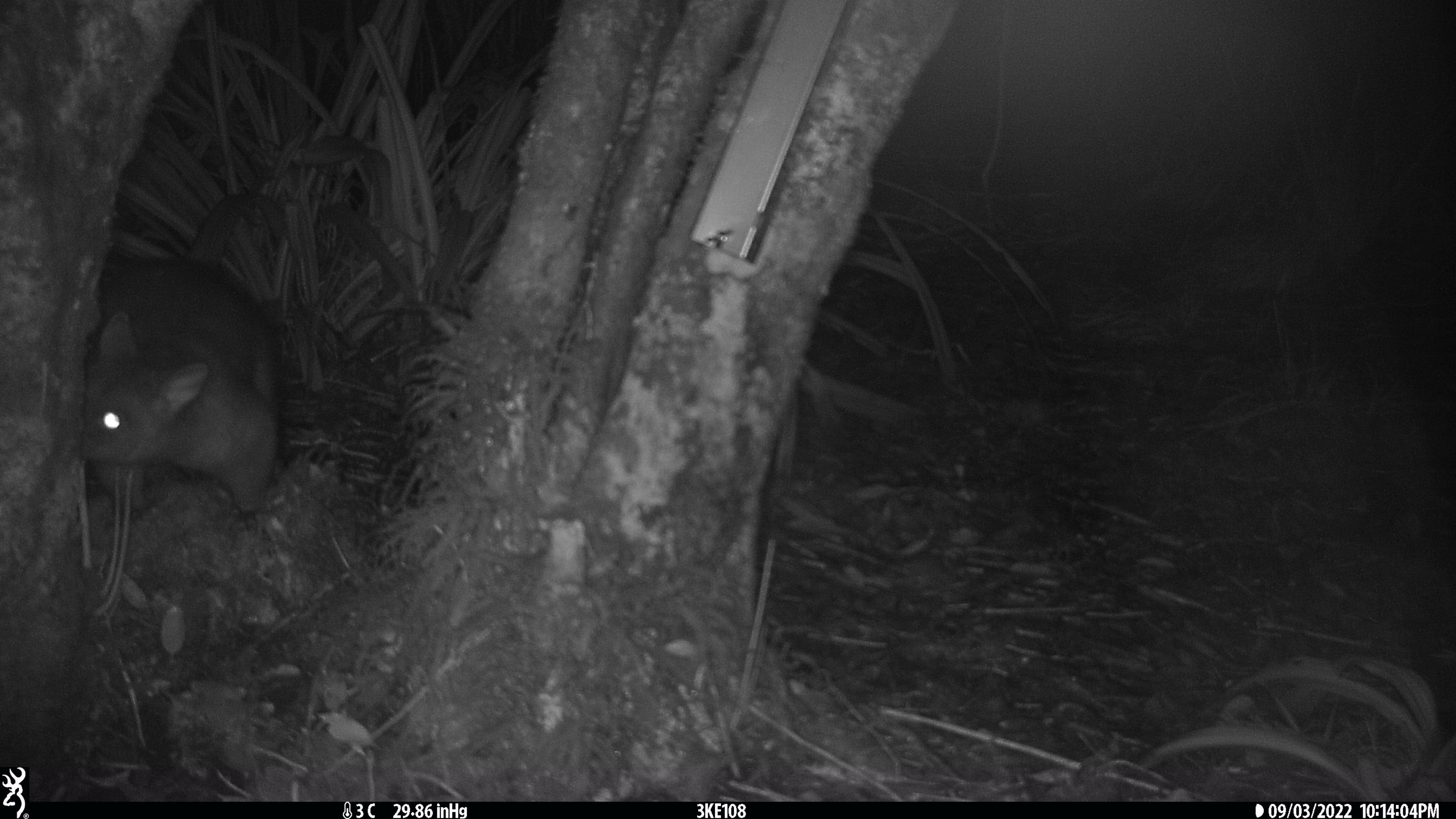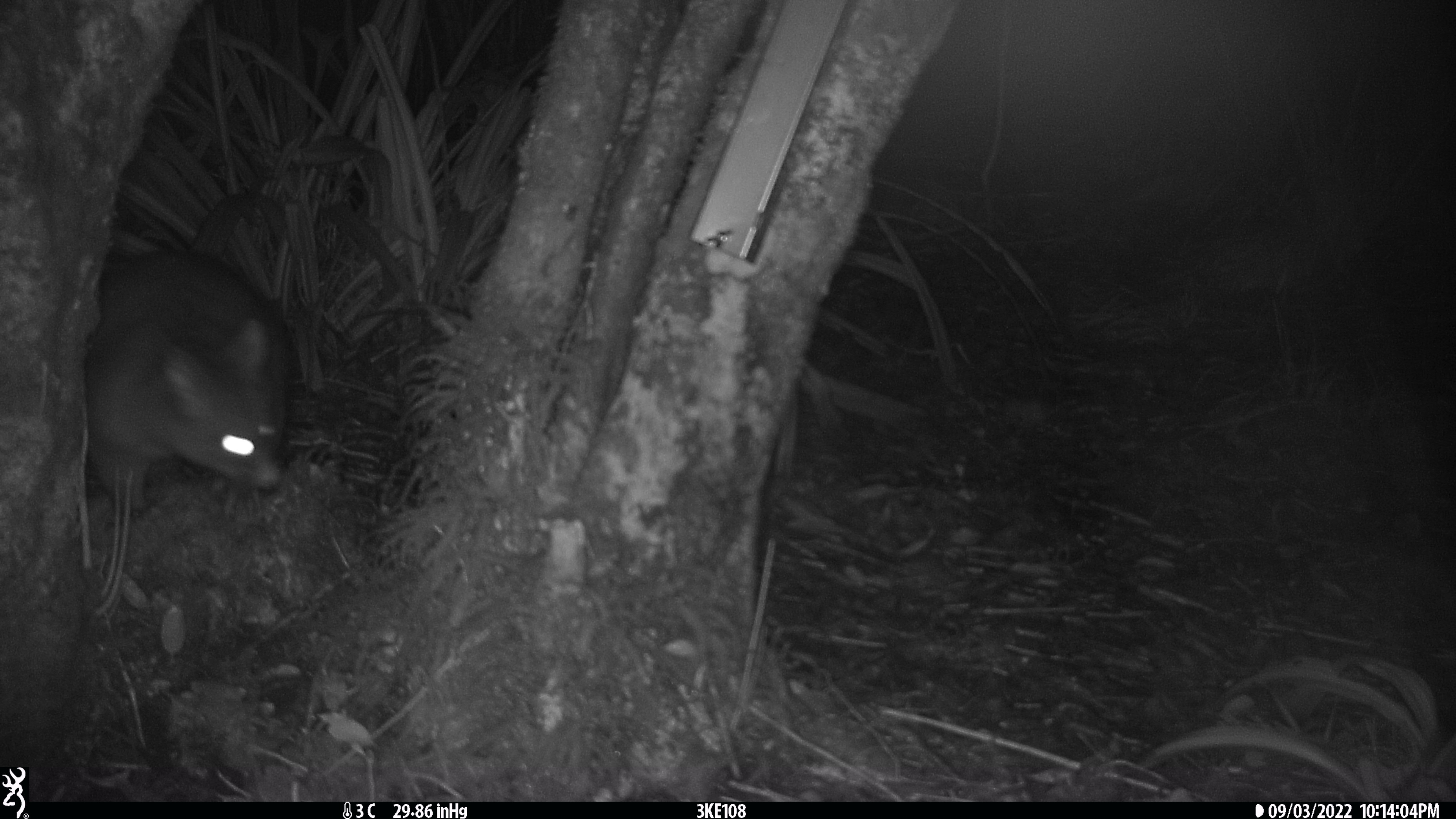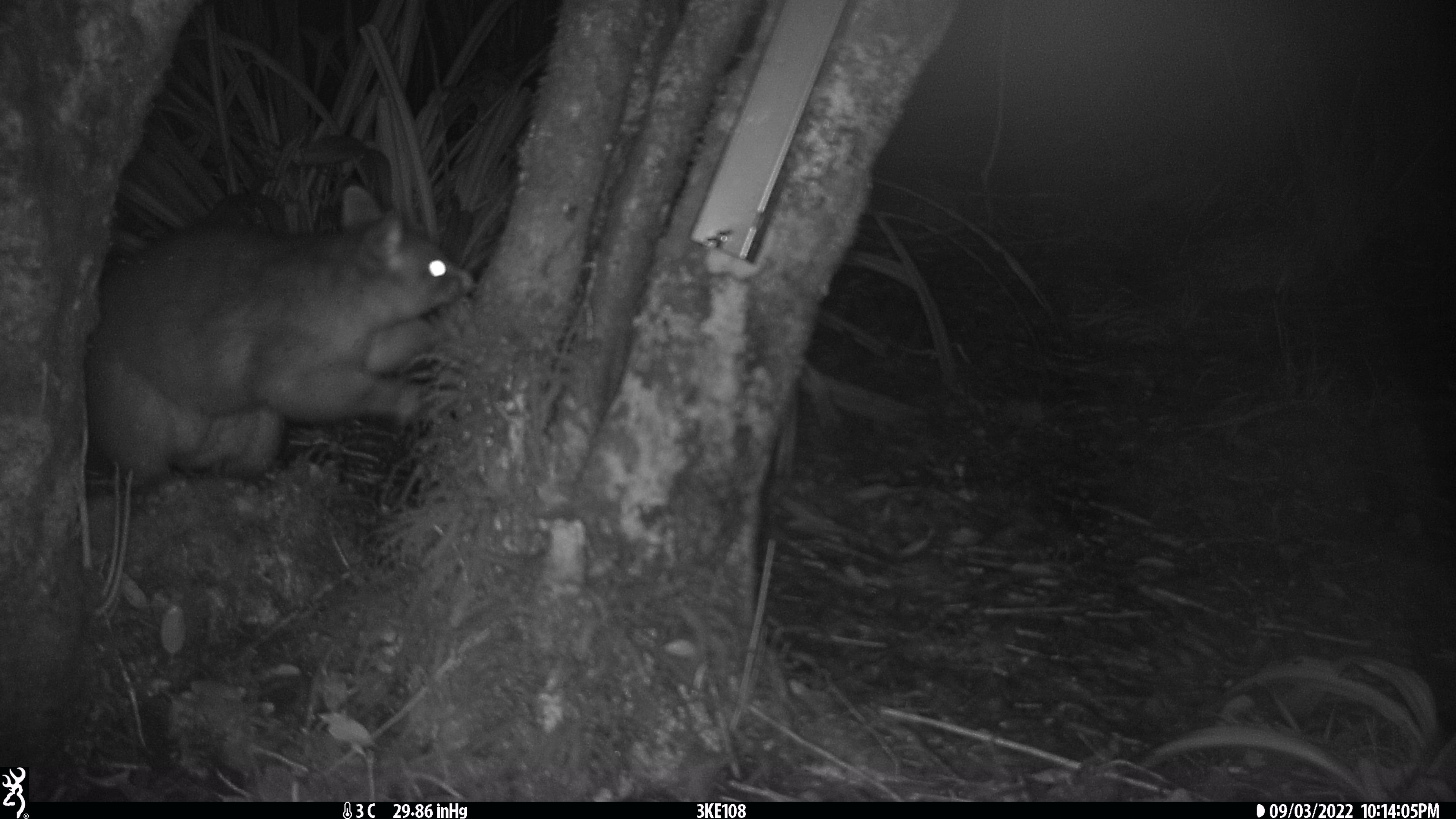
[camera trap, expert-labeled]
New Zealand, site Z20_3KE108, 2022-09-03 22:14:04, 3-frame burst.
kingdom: Animalia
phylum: Chordata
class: Mammalia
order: Diprotodontia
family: Phalangeridae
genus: Trichosurus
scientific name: Trichosurus vulpecula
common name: common brushtail possum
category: possum